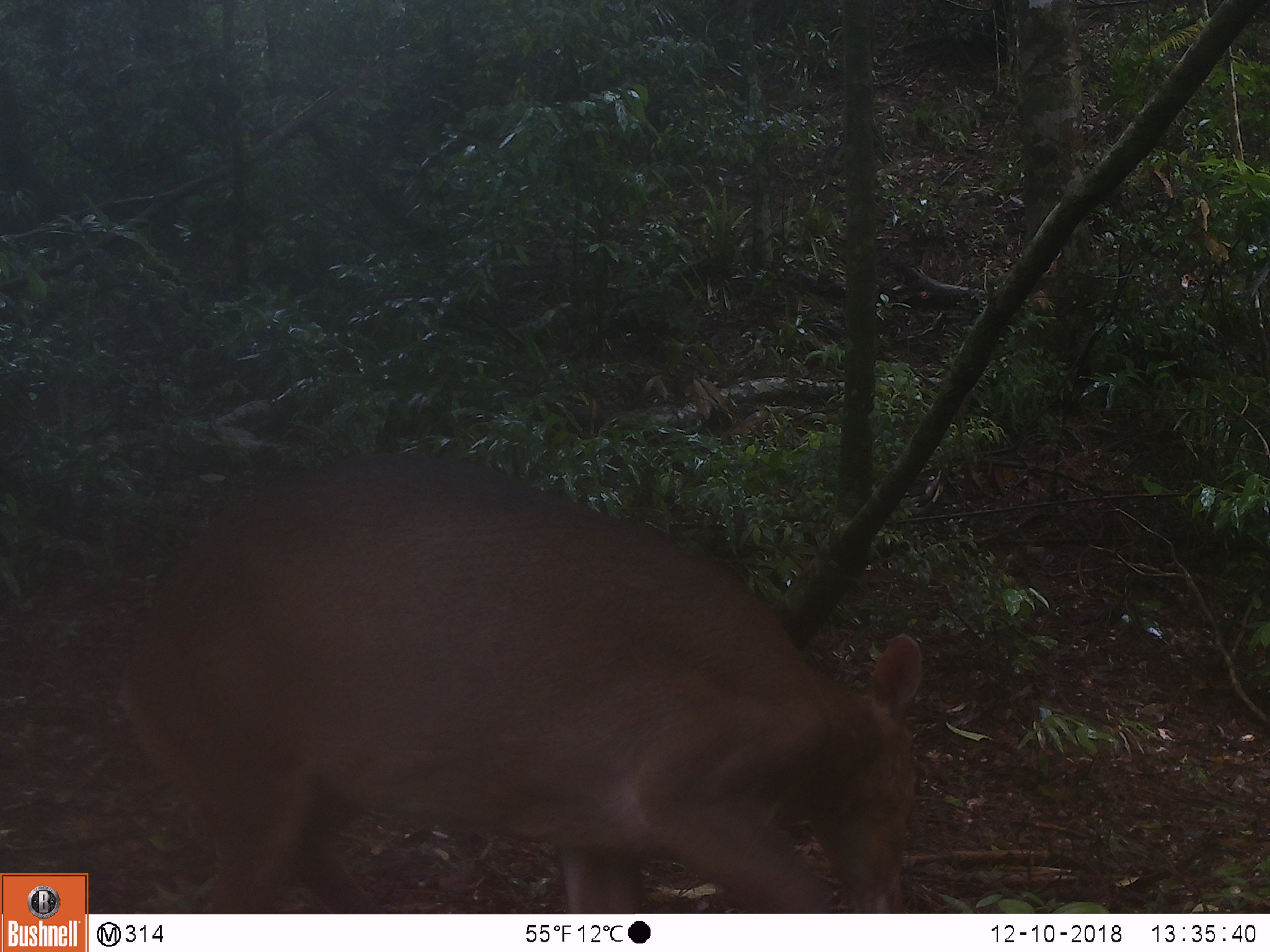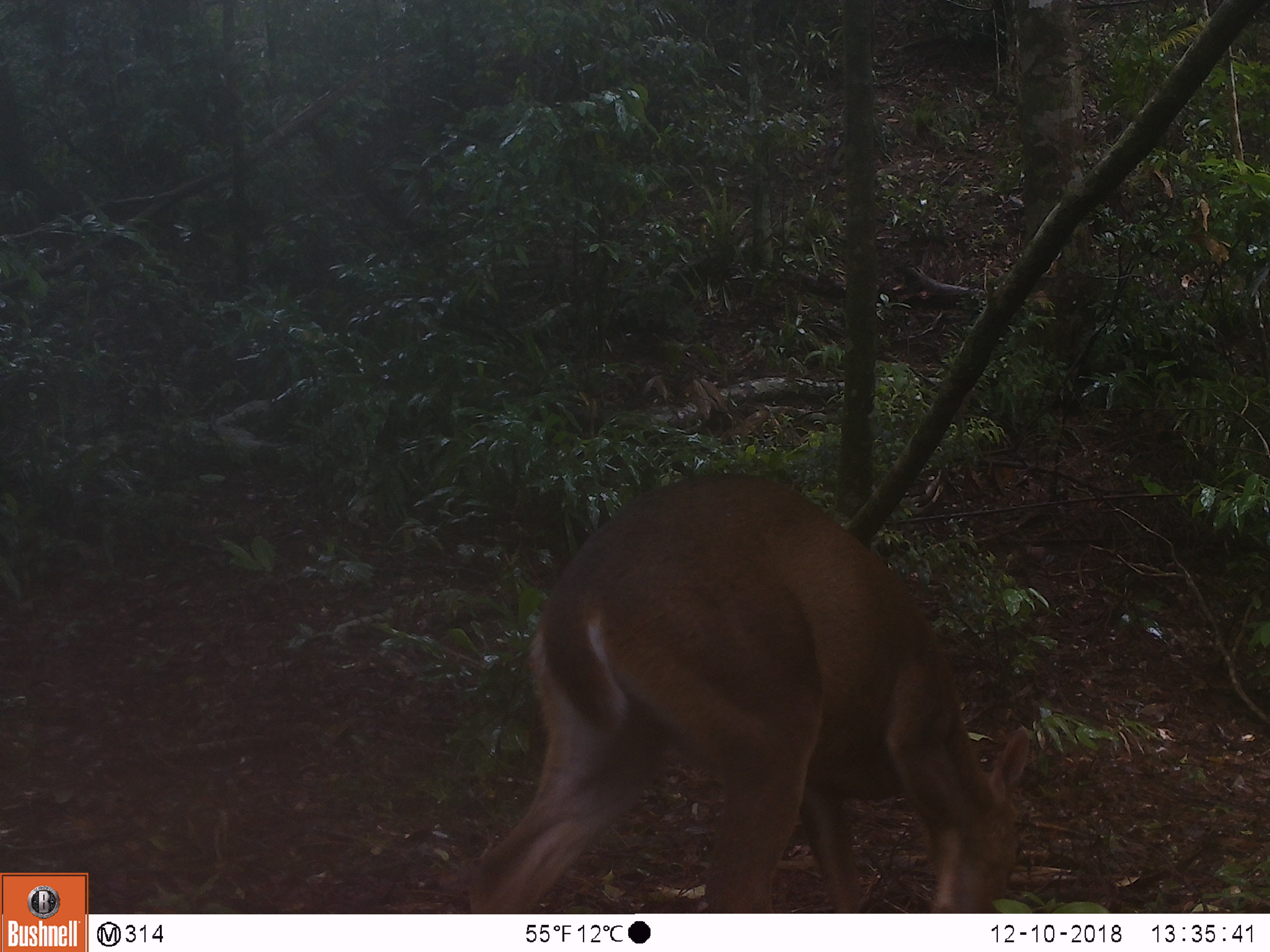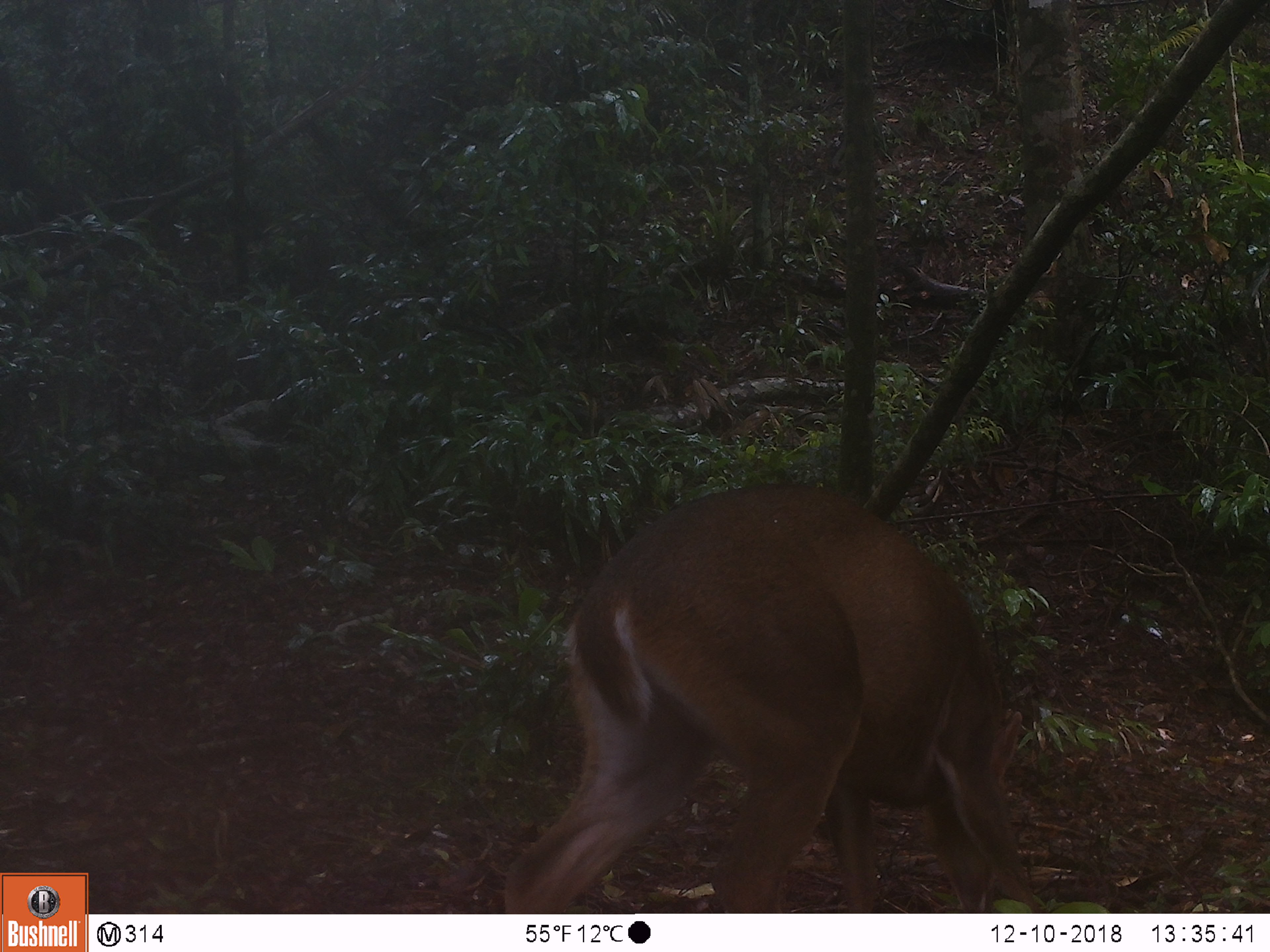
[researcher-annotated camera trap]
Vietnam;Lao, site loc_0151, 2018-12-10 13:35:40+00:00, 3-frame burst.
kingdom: Animalia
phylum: Chordata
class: Mammalia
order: Artiodactyla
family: Cervidae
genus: Muntiacus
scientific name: Muntiacus vuquangensis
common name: large-antlered muntjac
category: large antlered muntjac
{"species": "large antlered muntjac (large-antlered muntjac) (Muntiacus vuquangensis)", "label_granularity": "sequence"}